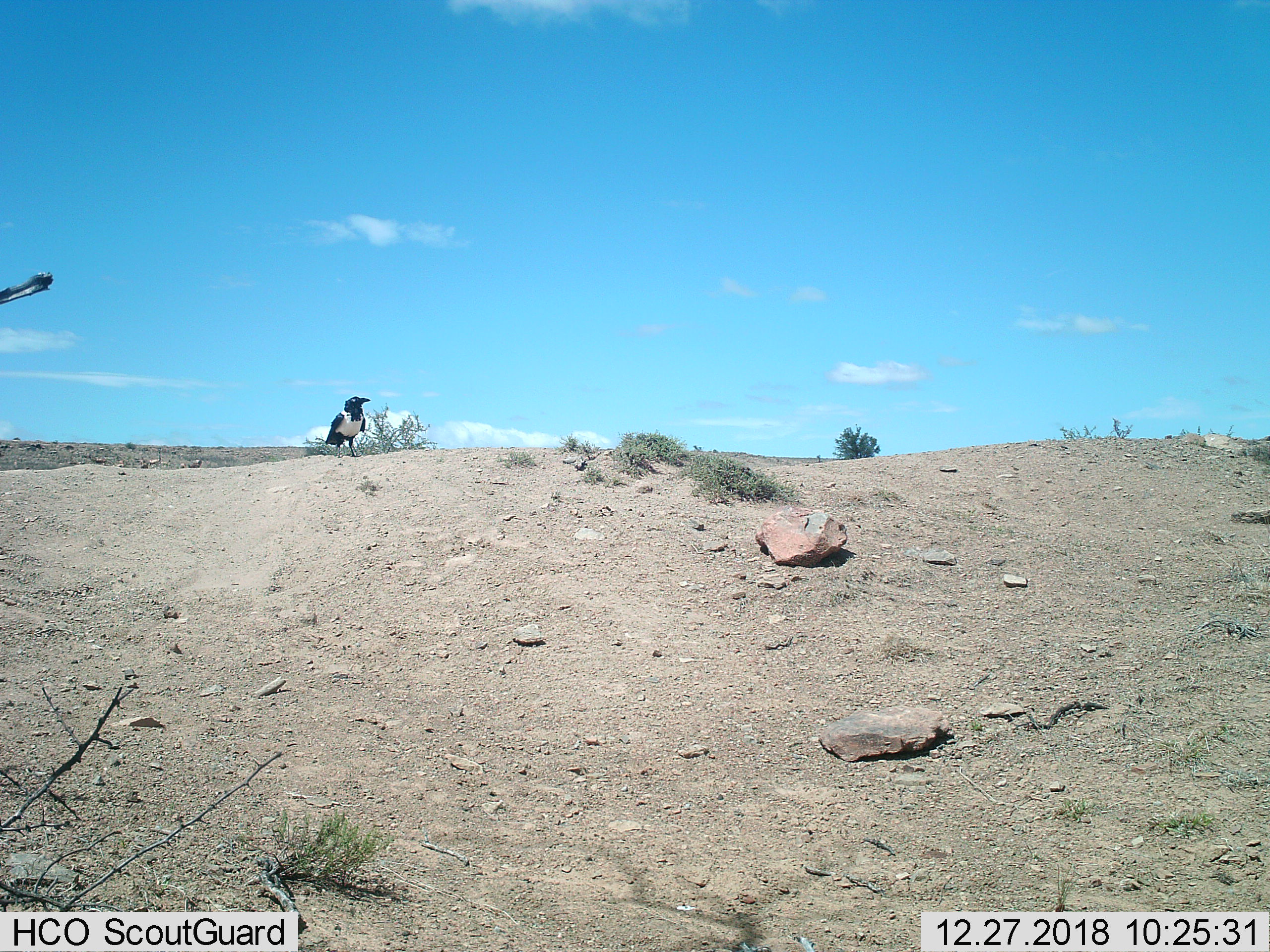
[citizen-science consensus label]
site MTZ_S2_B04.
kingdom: Animalia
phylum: Chordata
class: Aves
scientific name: Aves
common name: bird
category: birdother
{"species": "birdother (bird) (Aves)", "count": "1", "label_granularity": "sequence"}